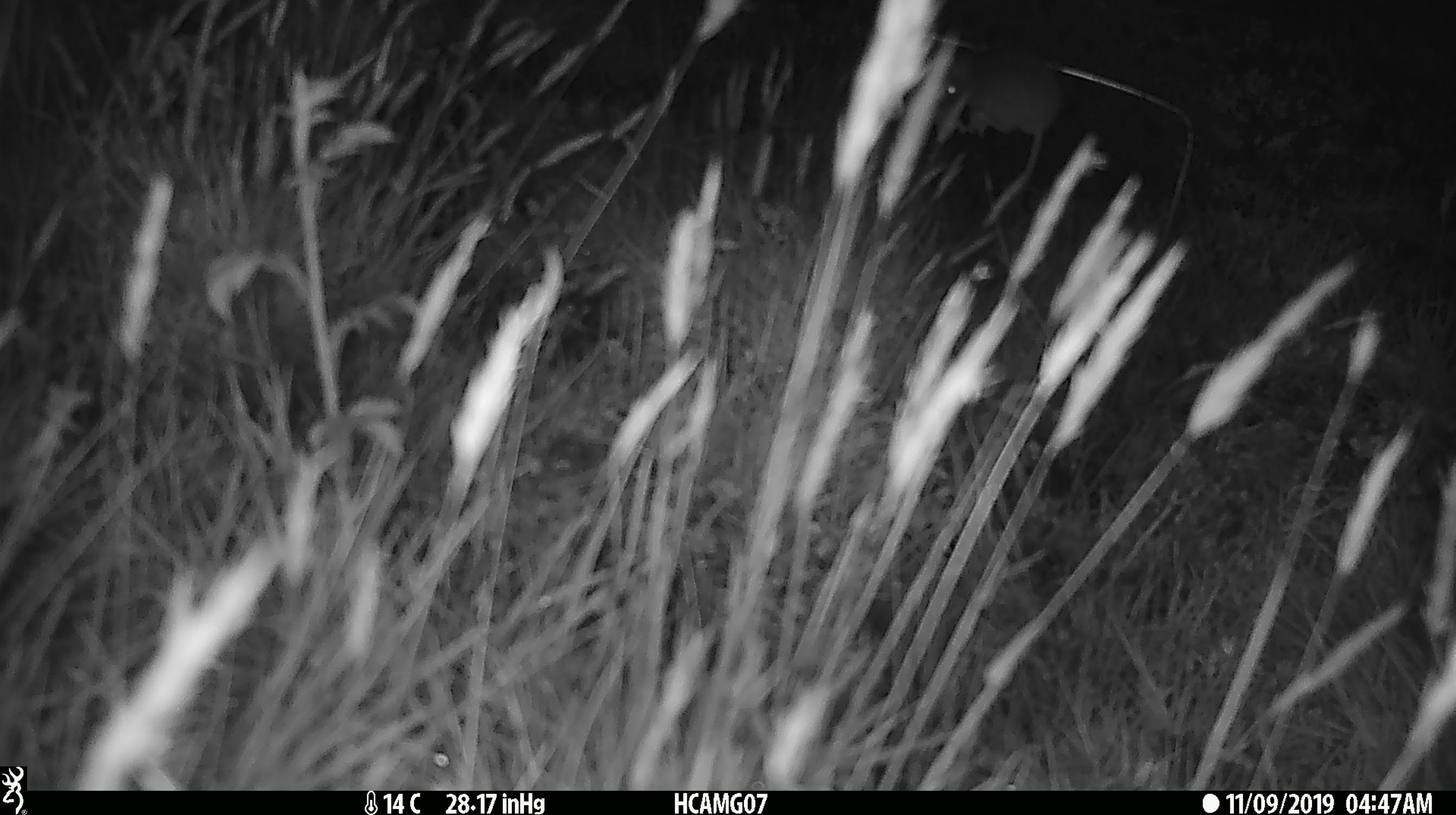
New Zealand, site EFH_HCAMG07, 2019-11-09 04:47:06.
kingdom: Animalia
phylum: Chordata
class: Mammalia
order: Rodentia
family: Muridae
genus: Mus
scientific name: Mus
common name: mouse